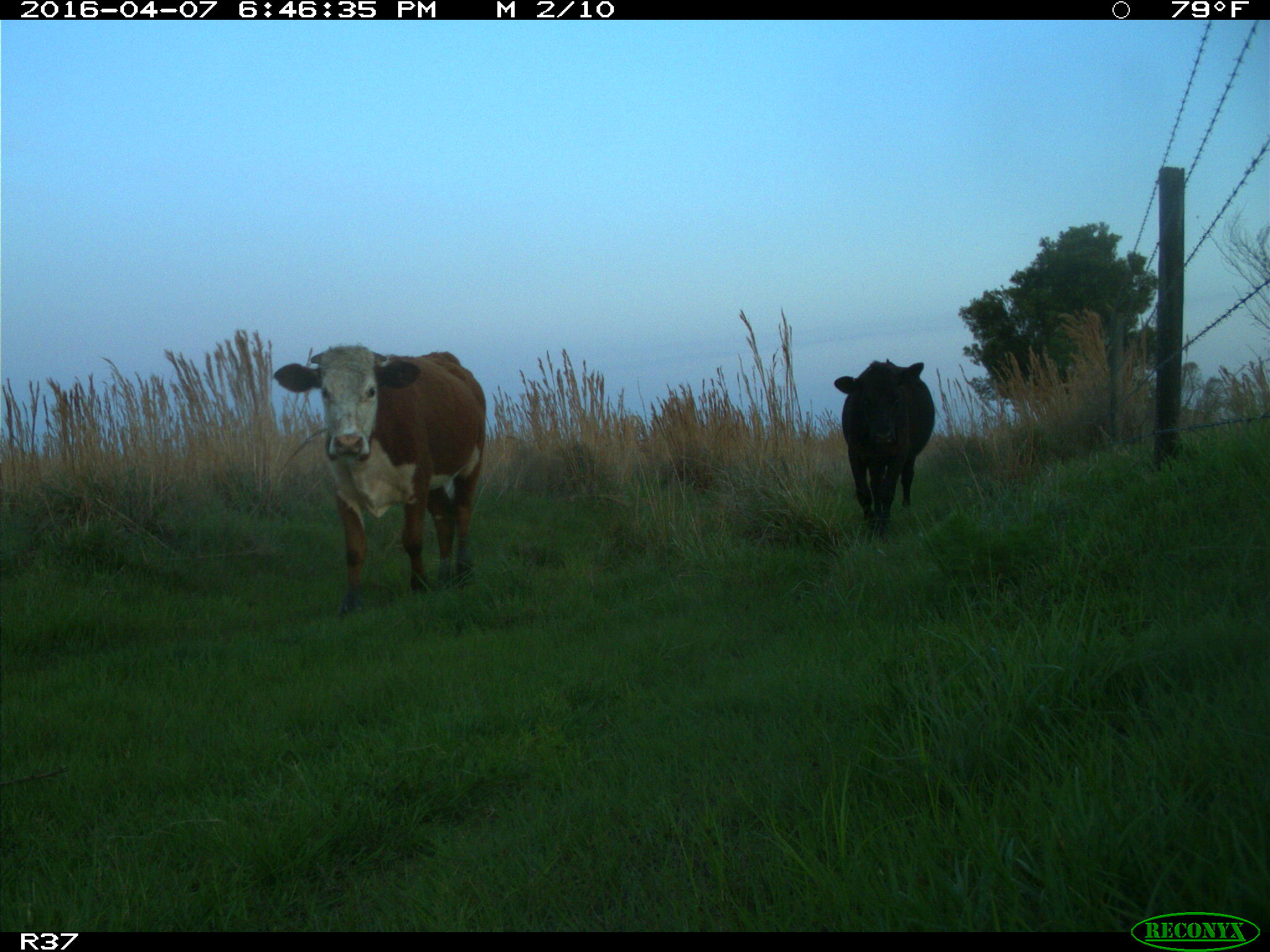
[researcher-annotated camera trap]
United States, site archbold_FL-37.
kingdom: Animalia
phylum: Chordata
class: Mammalia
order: Artiodactyla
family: Bovidae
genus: Bos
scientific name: Bos taurus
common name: domestic cow